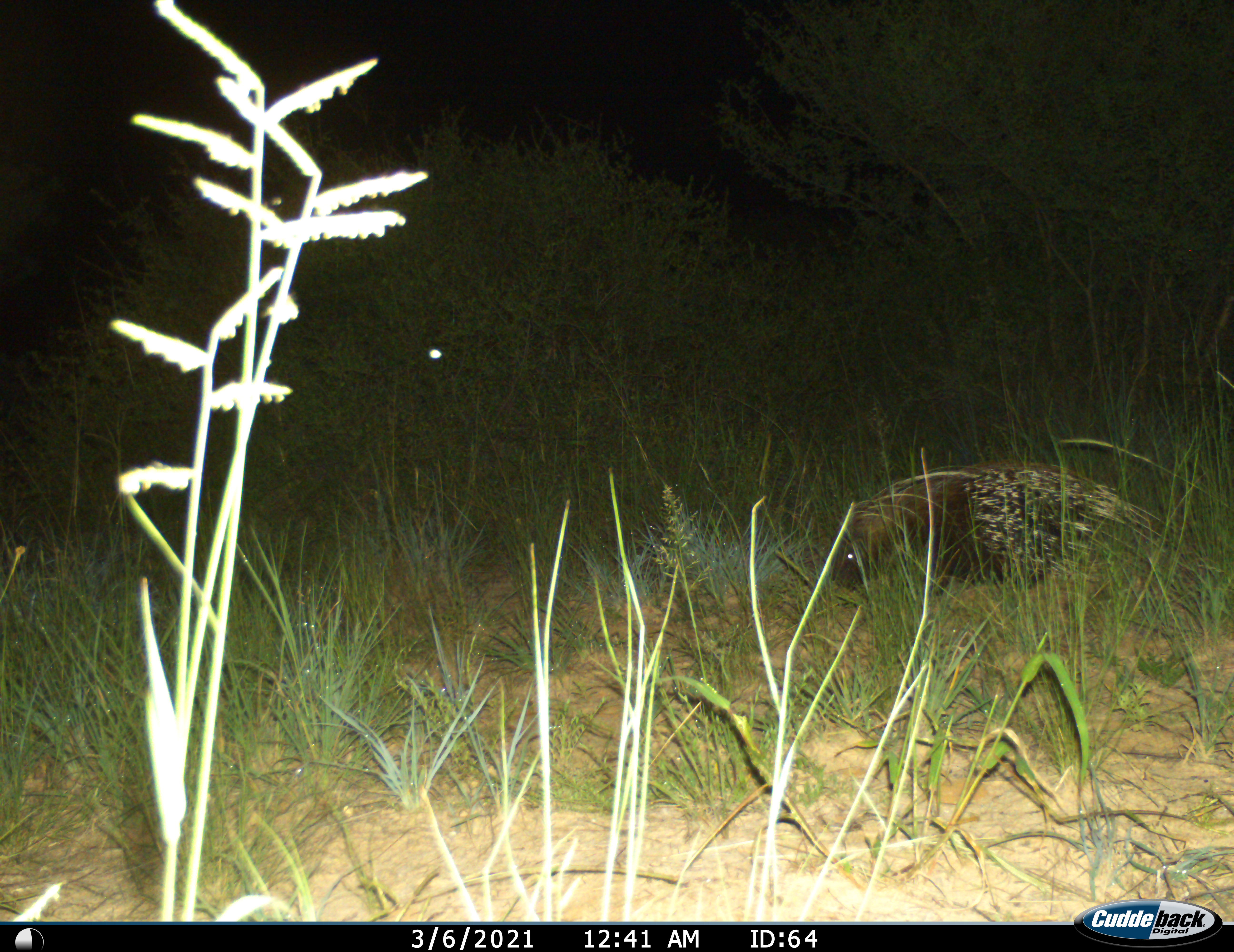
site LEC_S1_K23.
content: unidentified animal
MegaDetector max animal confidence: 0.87